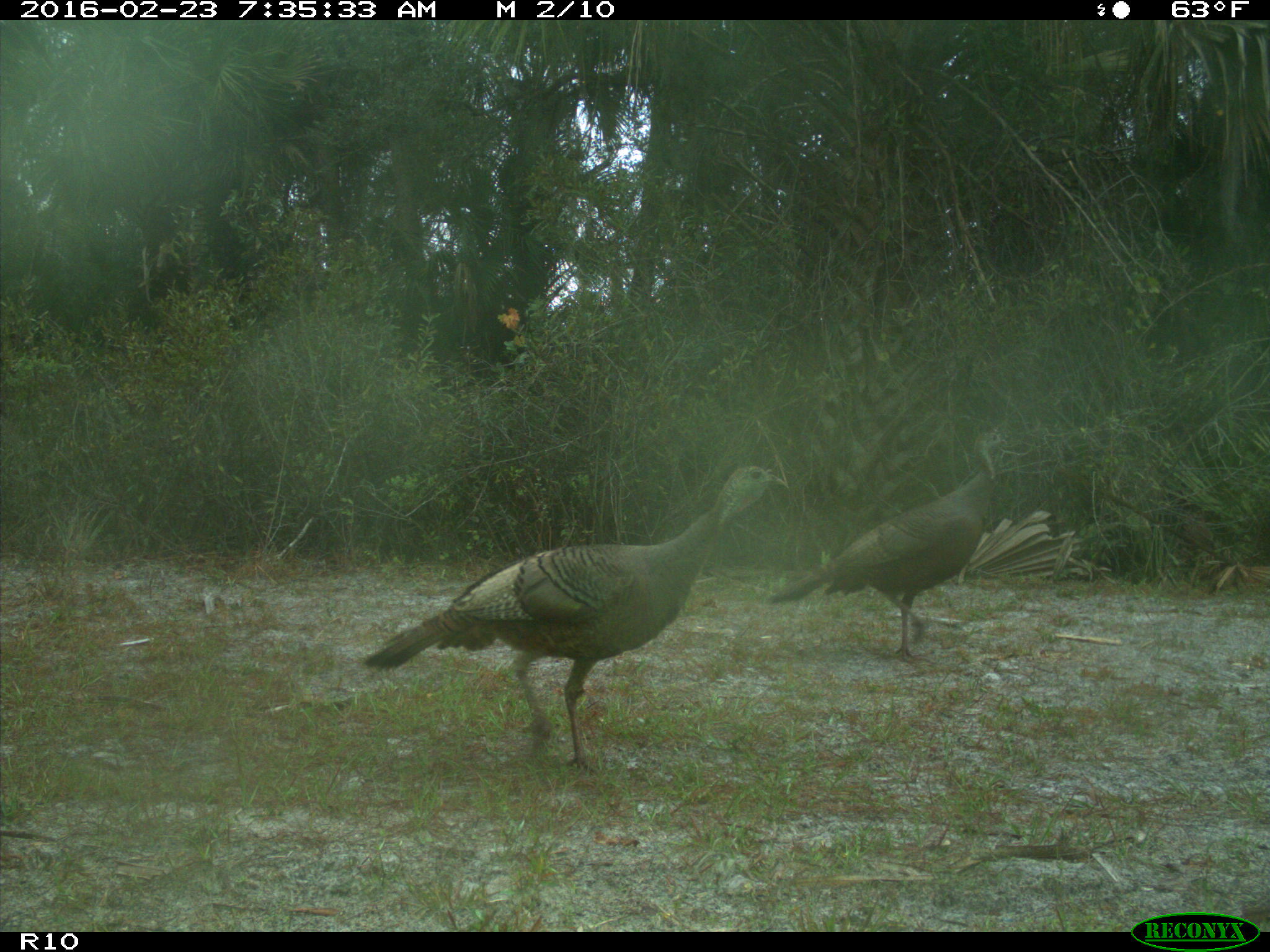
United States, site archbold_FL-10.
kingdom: Animalia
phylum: Chordata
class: Aves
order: Galliformes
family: Phasianidae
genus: Meleagris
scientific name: Meleagris gallopavo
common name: wild turkey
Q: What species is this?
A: Meleagris gallopavo (wild turkey).